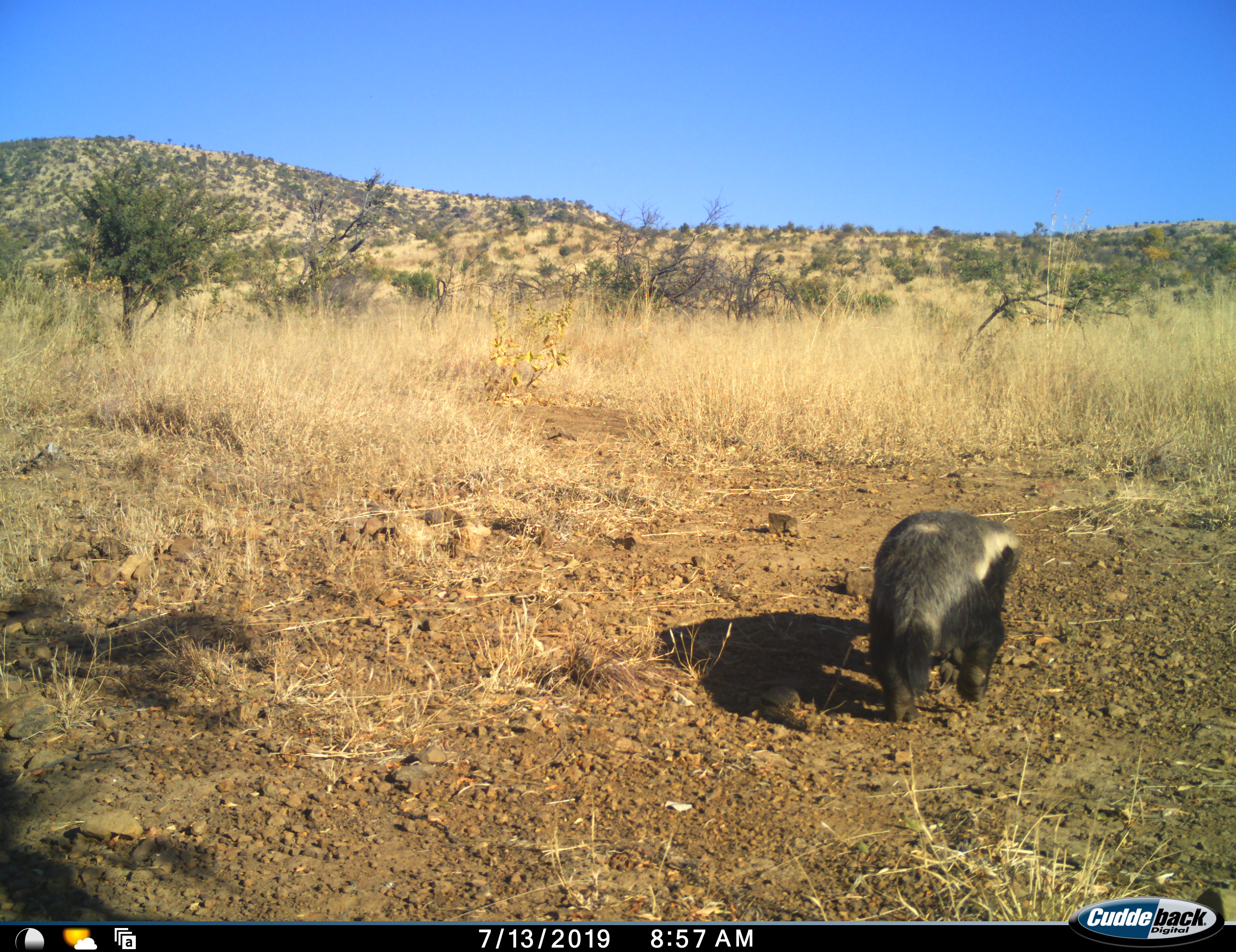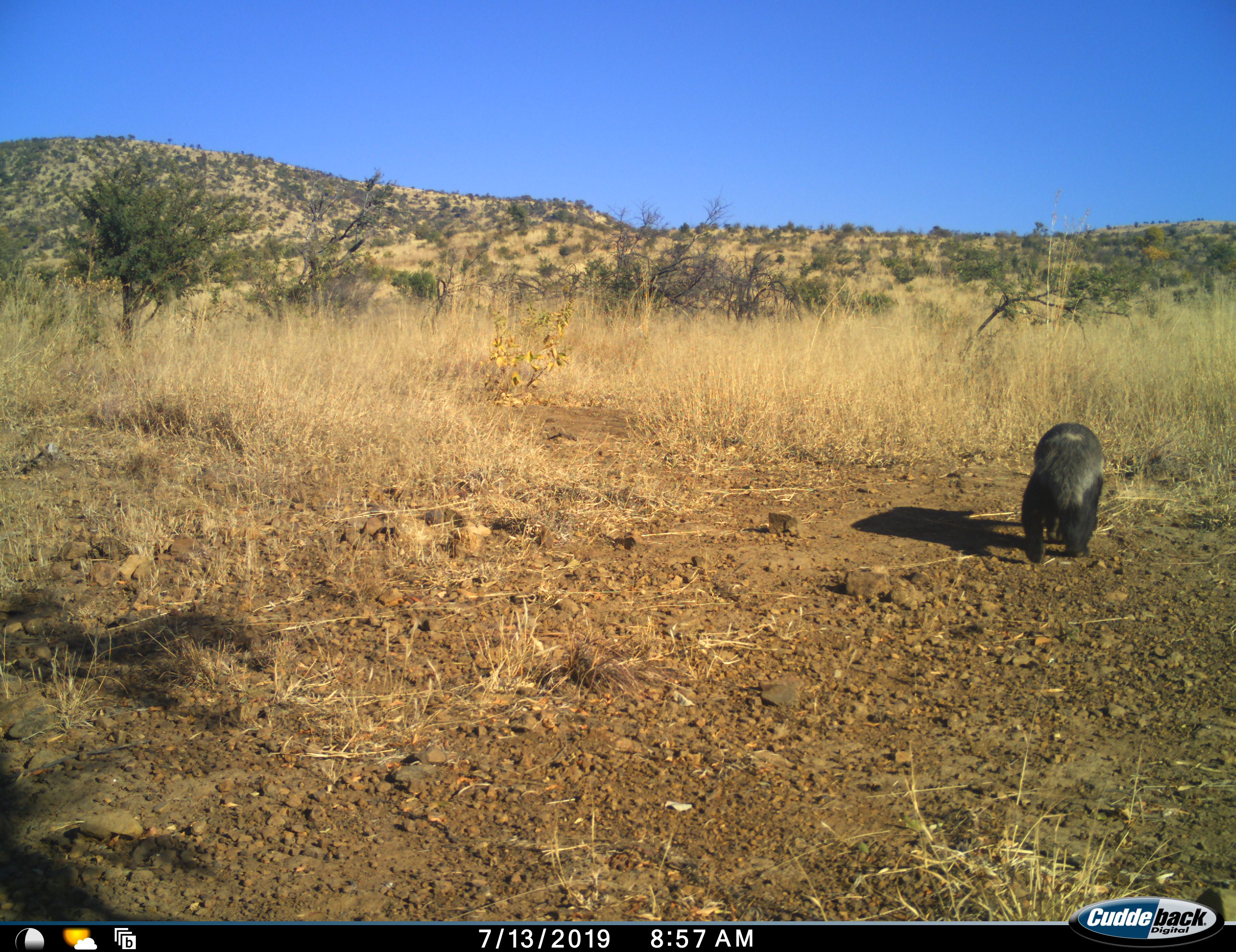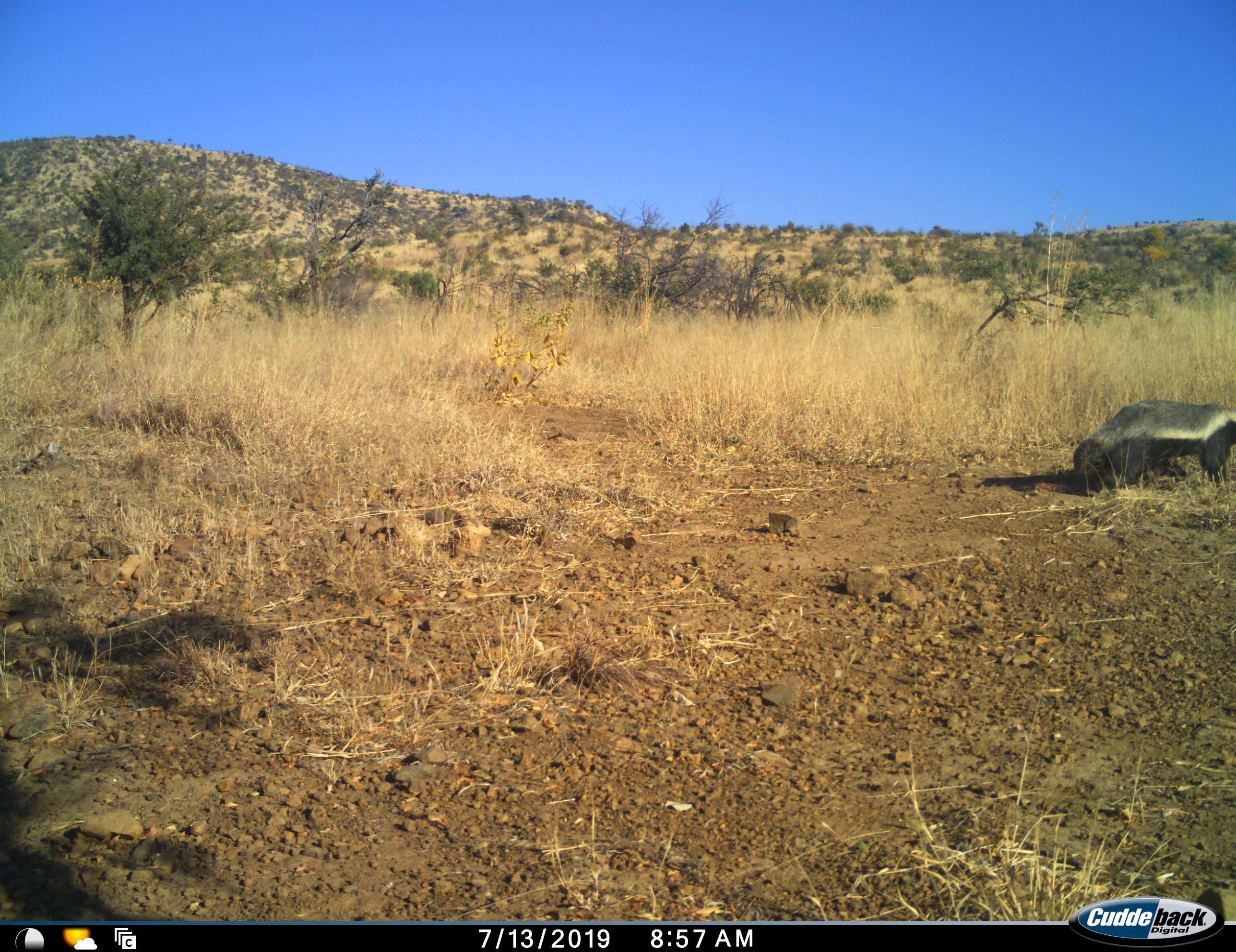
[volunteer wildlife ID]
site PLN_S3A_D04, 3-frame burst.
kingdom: Animalia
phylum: Chordata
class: Mammalia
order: Carnivora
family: Mustelidae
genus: Mellivora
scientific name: Mellivora capensis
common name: honey badger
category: honeybadger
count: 1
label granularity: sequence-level